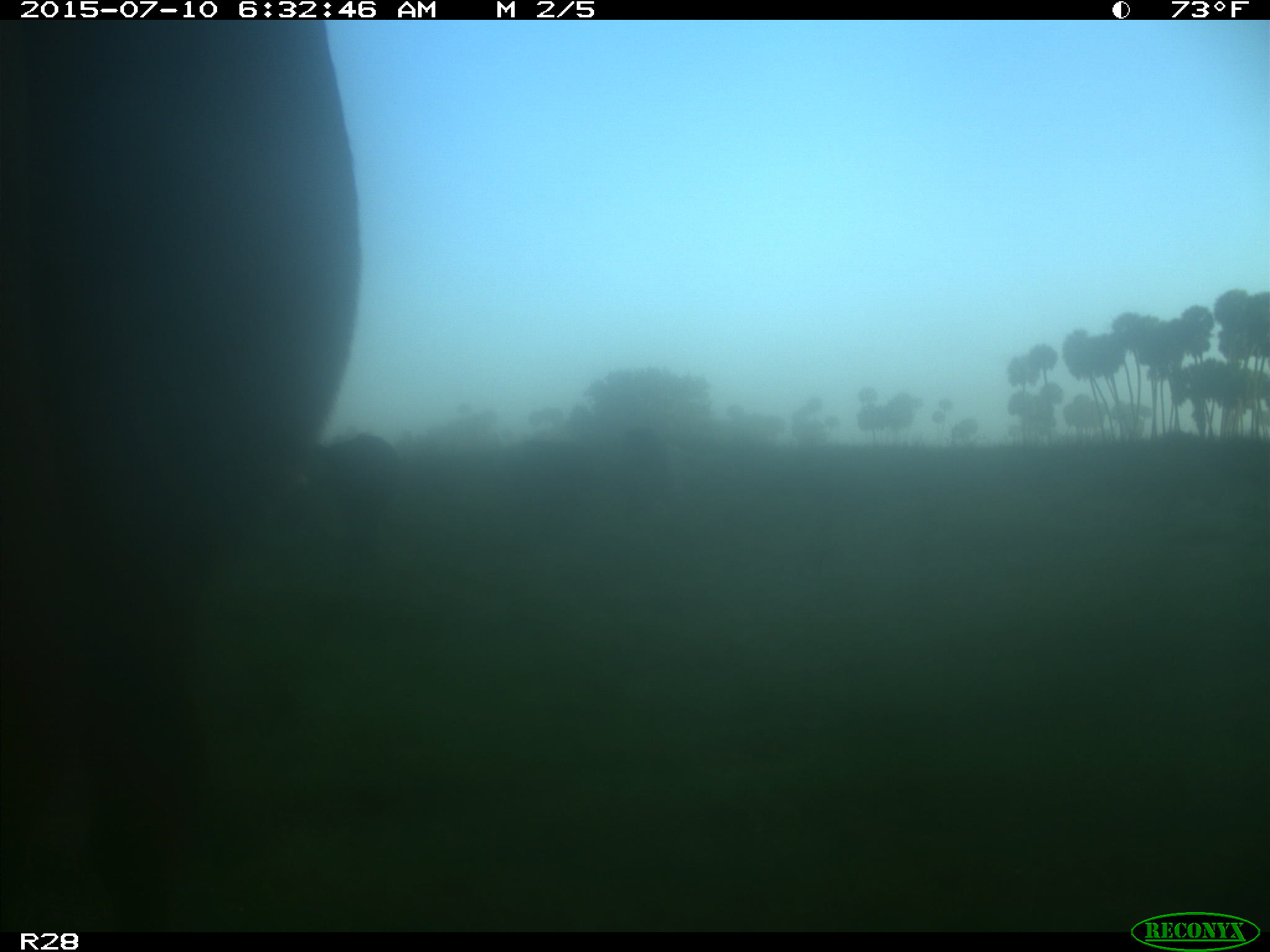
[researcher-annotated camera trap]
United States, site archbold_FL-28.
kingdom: Animalia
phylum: Chordata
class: Mammalia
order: Artiodactyla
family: Bovidae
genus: Bos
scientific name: Bos taurus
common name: domestic cow